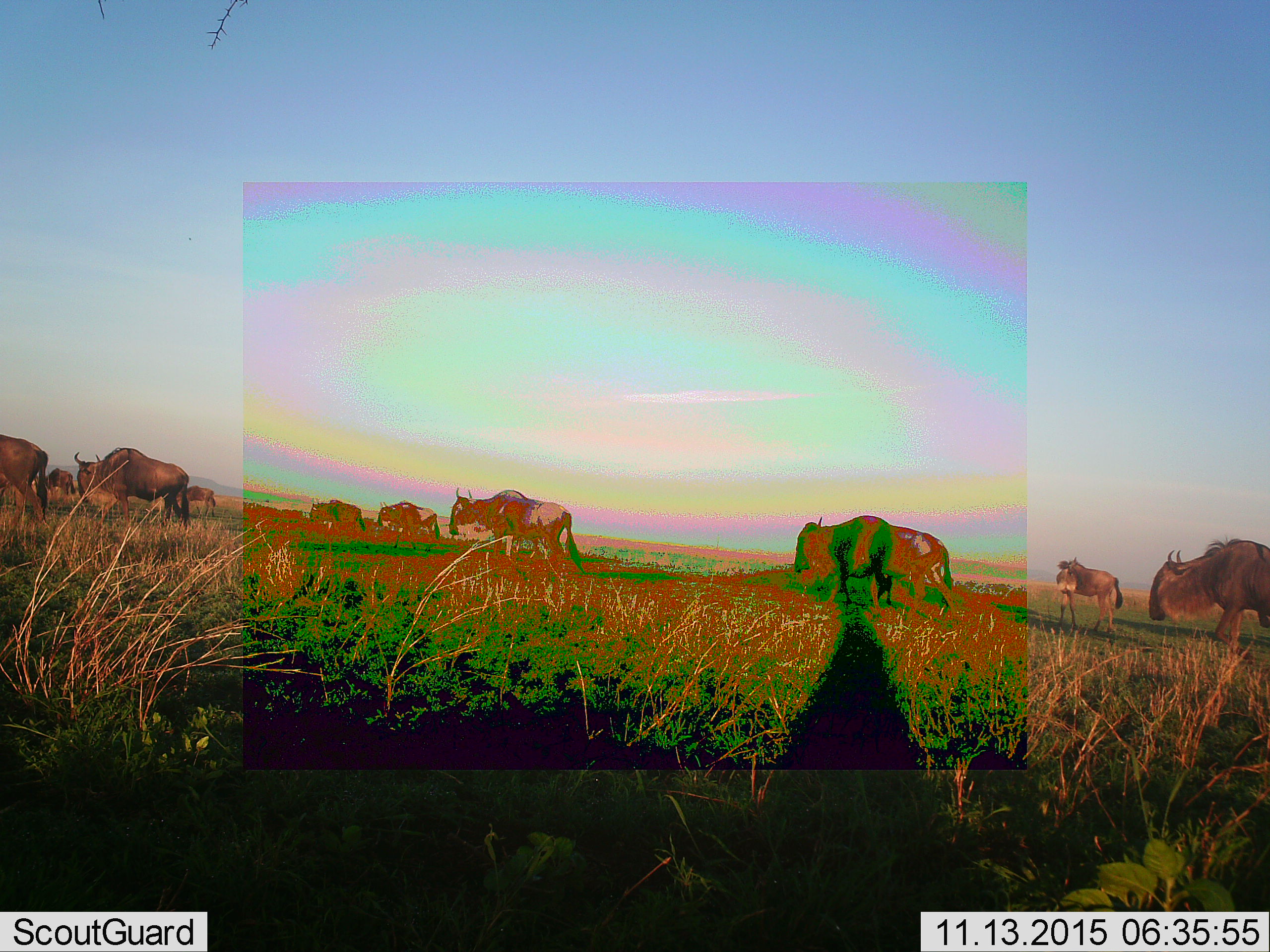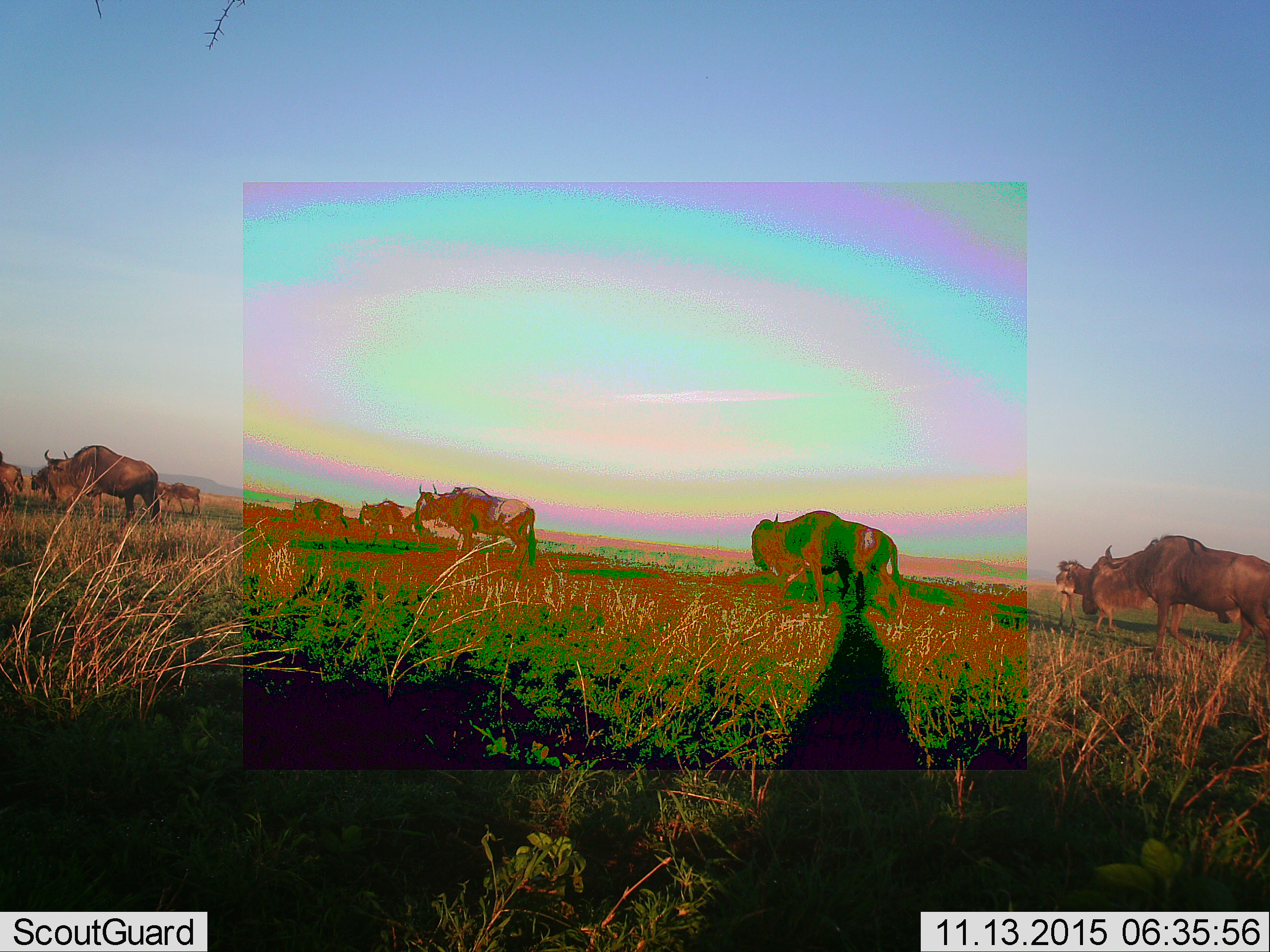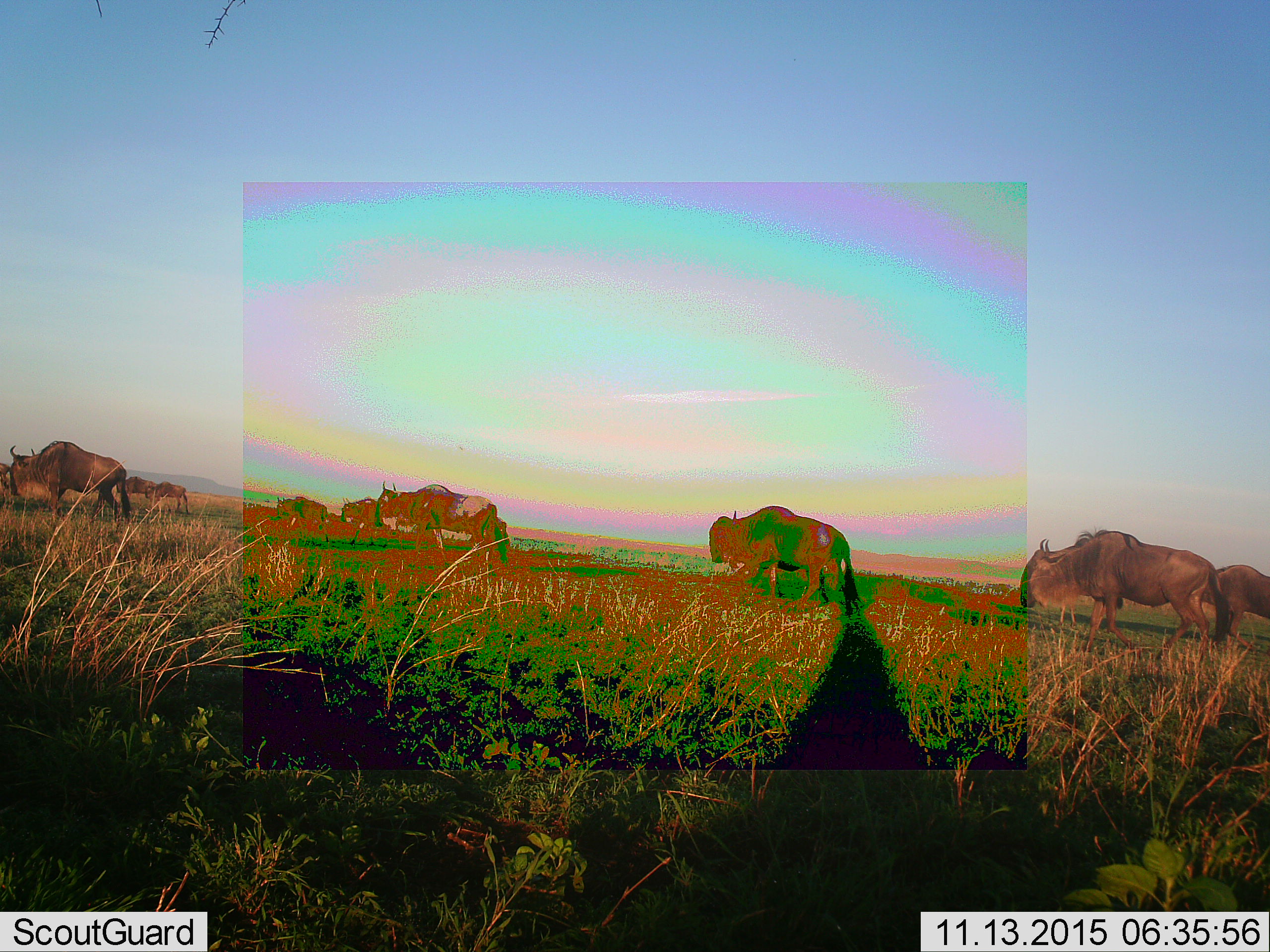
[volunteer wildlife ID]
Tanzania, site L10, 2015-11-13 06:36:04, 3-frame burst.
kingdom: Animalia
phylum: Chordata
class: Mammalia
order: Artiodactyla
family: Bovidae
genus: Connochaetes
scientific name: Connochaetes taurinus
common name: blue wildebeest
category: wildebeest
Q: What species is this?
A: Wildebeest (blue wildebeest) (Connochaetes taurinus).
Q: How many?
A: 11-50.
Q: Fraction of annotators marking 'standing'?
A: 22%.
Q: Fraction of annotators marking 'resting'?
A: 0%.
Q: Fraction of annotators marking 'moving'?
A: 100%.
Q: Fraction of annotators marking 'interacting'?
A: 0%.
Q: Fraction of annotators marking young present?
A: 22%.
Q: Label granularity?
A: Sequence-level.